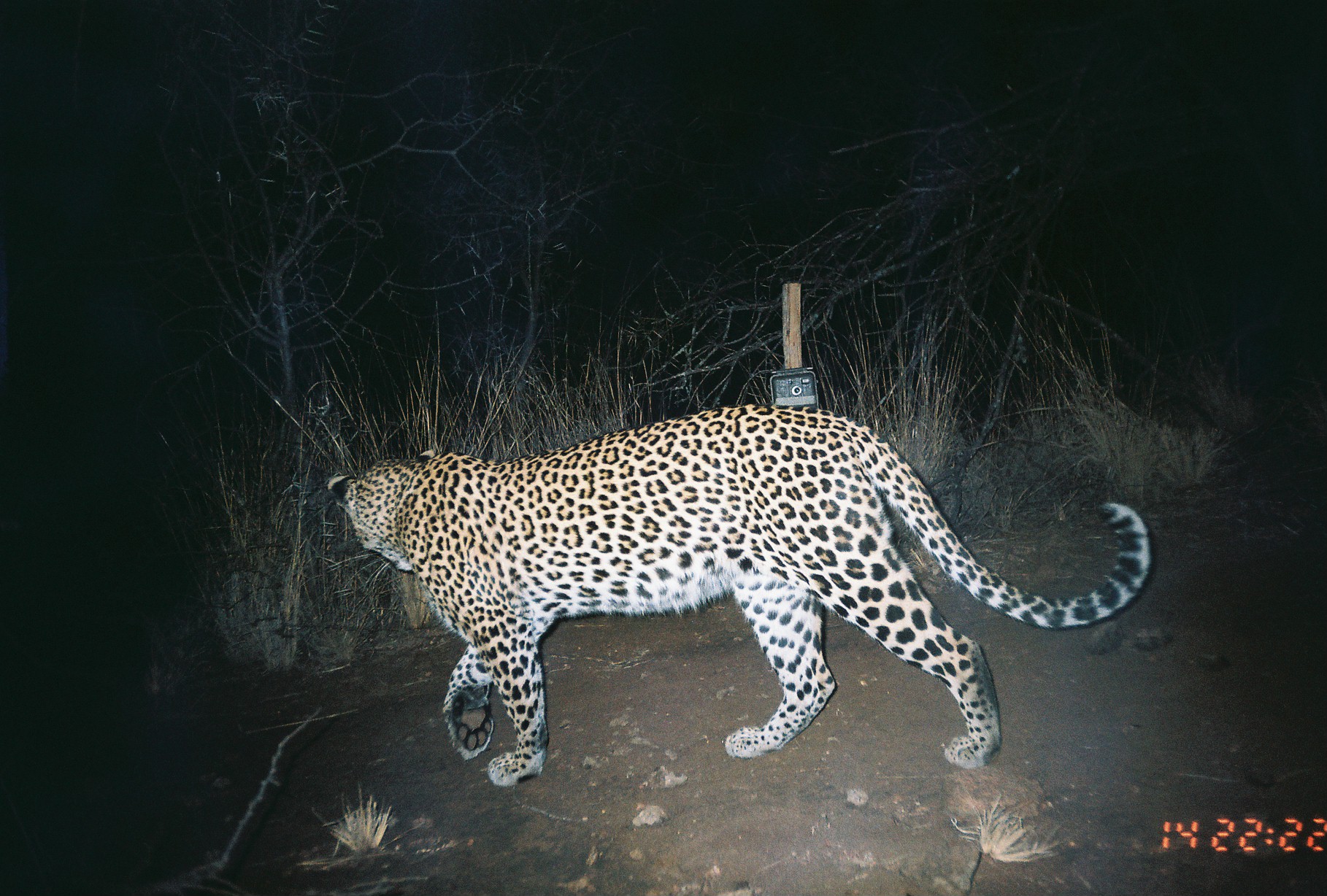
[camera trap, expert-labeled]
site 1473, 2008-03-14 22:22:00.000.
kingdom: Animalia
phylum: Chordata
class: Mammalia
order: Carnivora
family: Felidae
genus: Panthera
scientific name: Panthera pardus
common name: leopard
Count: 1.